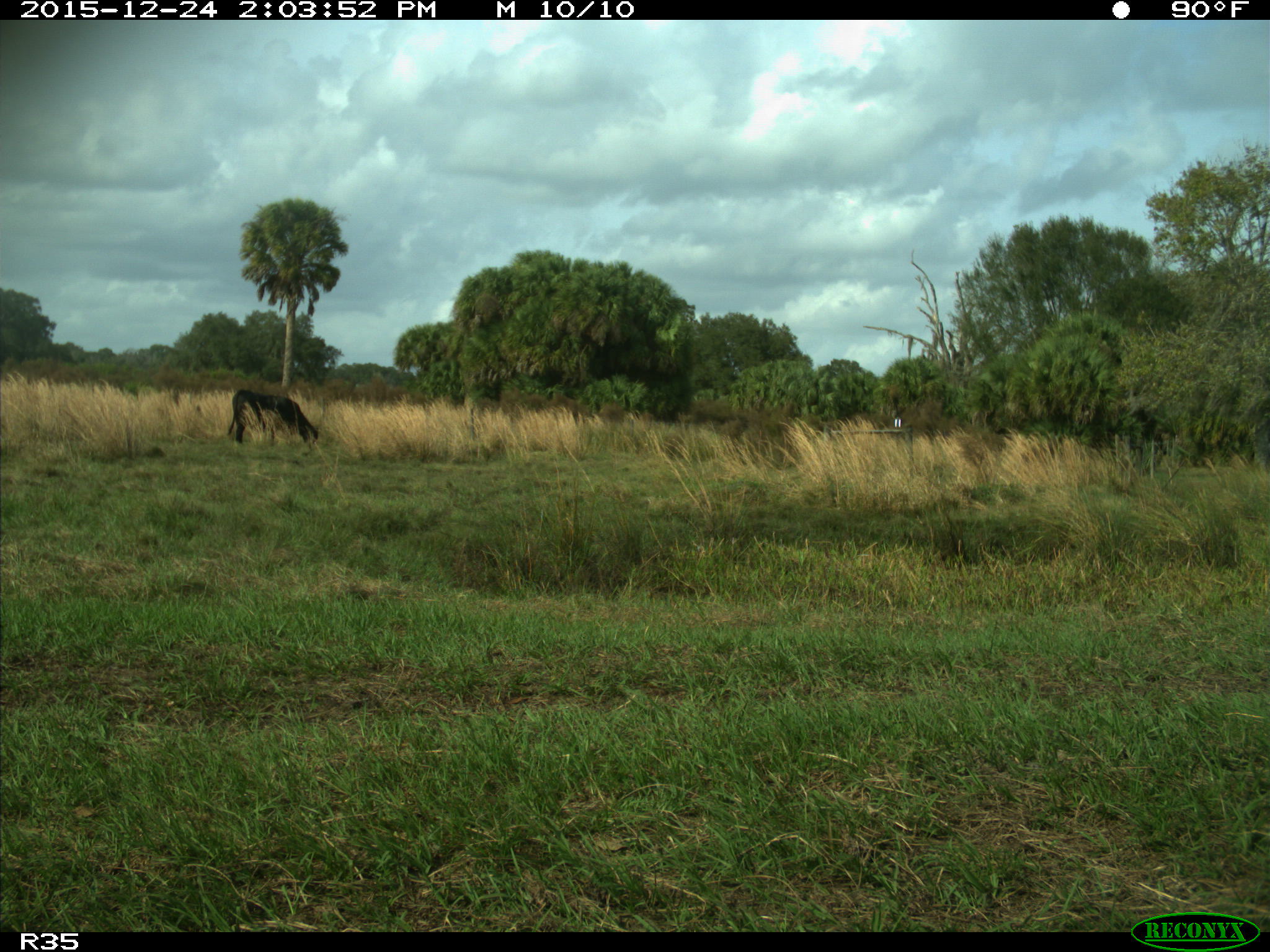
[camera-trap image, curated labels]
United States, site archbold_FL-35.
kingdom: Animalia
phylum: Chordata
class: Mammalia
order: Artiodactyla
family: Bovidae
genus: Bos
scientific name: Bos taurus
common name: domestic cow